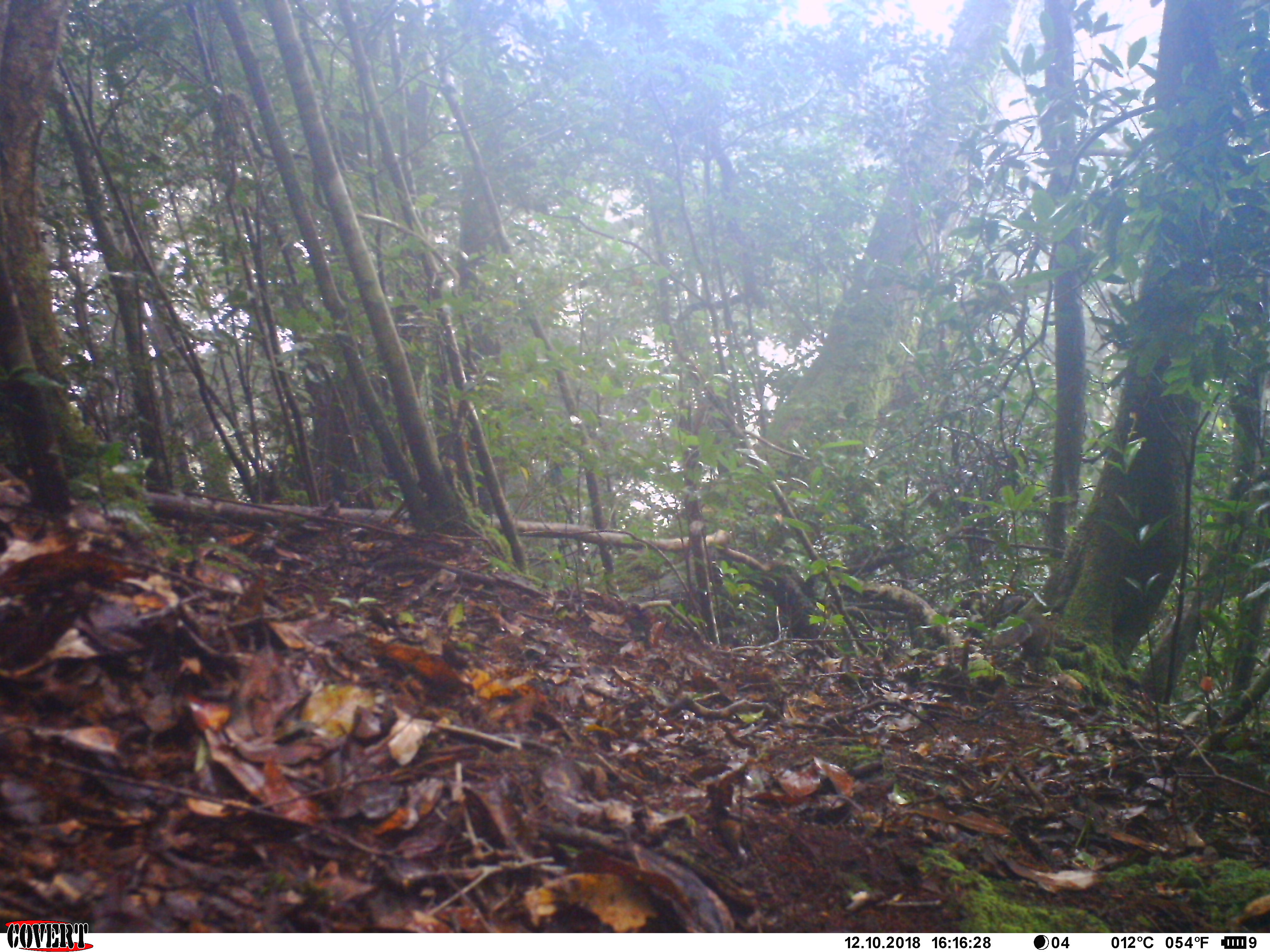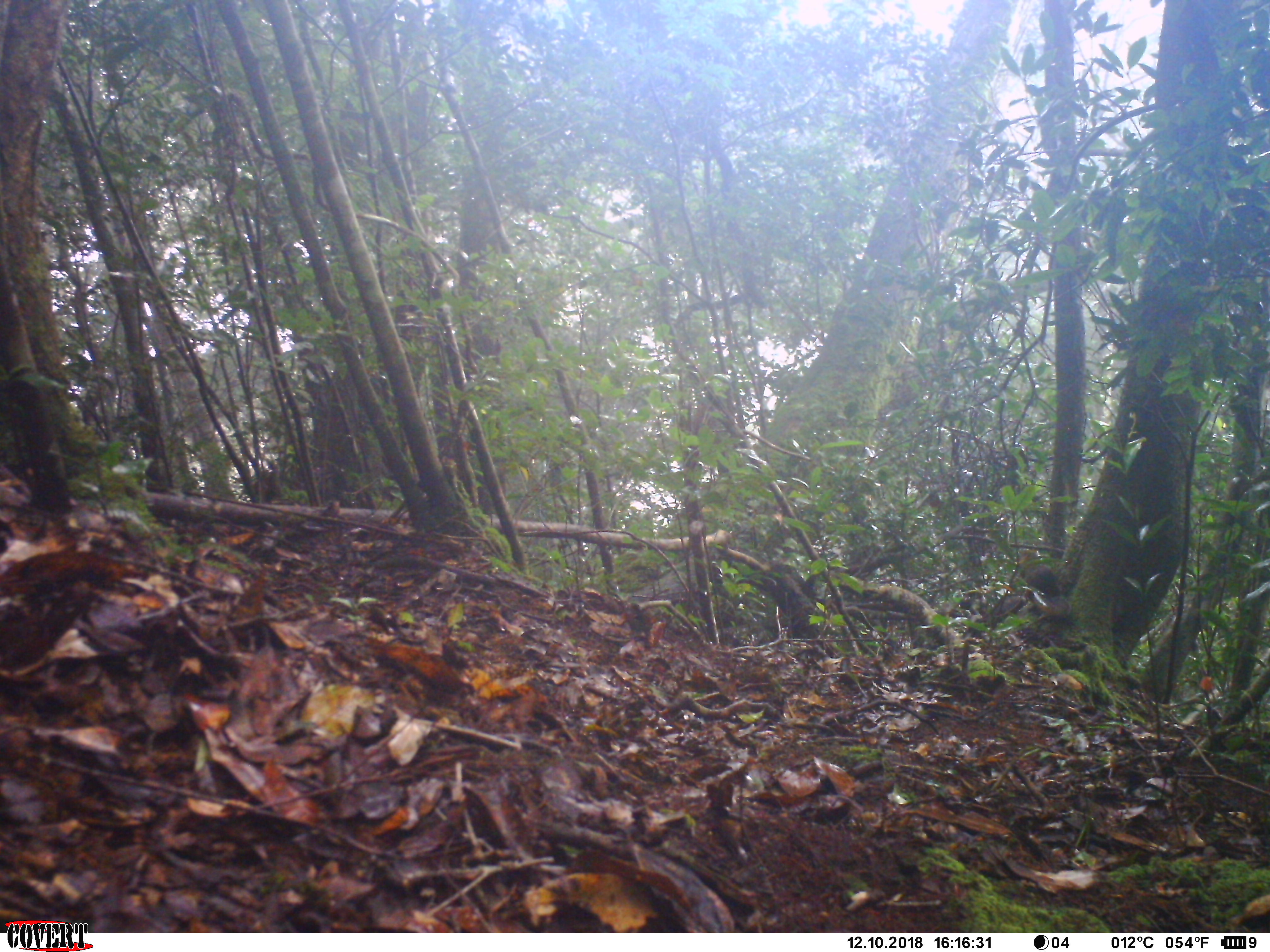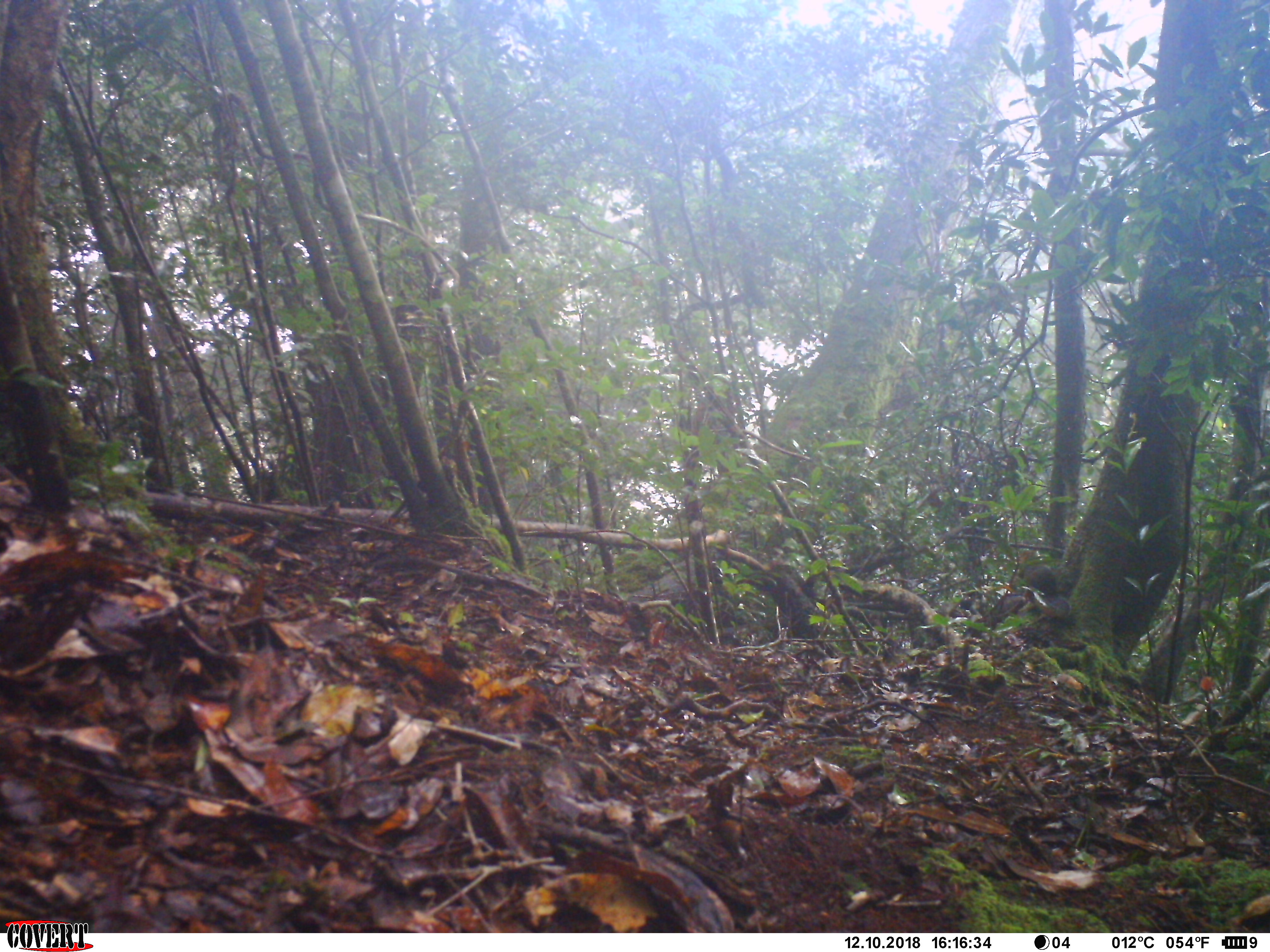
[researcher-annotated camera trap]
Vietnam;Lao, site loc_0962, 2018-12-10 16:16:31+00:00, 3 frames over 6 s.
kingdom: Animalia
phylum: Chordata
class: Mammalia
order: Rodentia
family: Sciuridae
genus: Dremomys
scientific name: Dremomys rufigenis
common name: red-cheeked squirrel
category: red cheeked squirrel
Red cheeked squirrel (red-cheeked squirrel) (Dremomys rufigenis). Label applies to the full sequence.